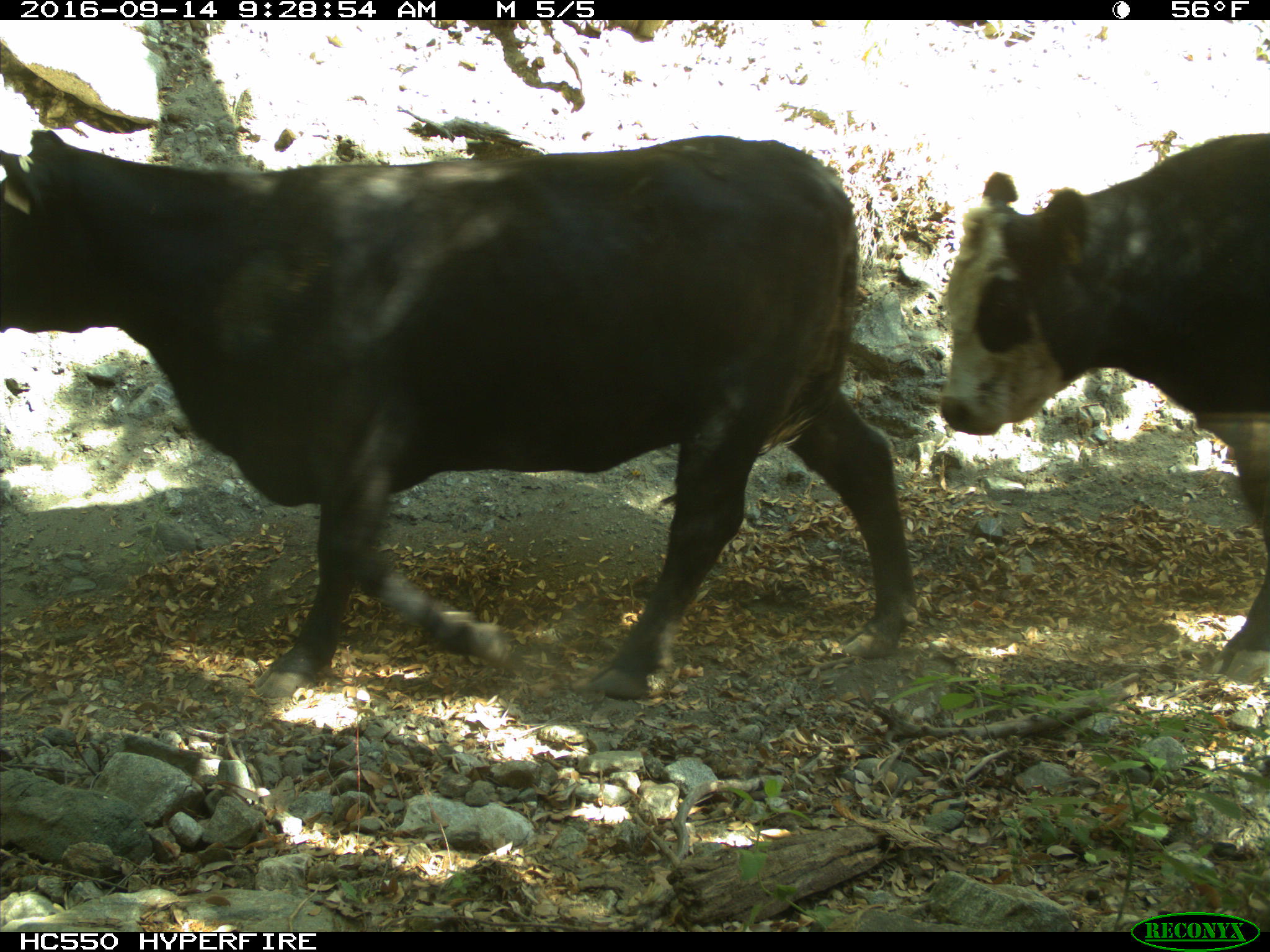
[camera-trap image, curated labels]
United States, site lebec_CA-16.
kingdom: Animalia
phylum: Chordata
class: Mammalia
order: Artiodactyla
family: Bovidae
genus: Bos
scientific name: Bos taurus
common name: domestic cow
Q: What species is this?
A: Bos taurus (domestic cow).